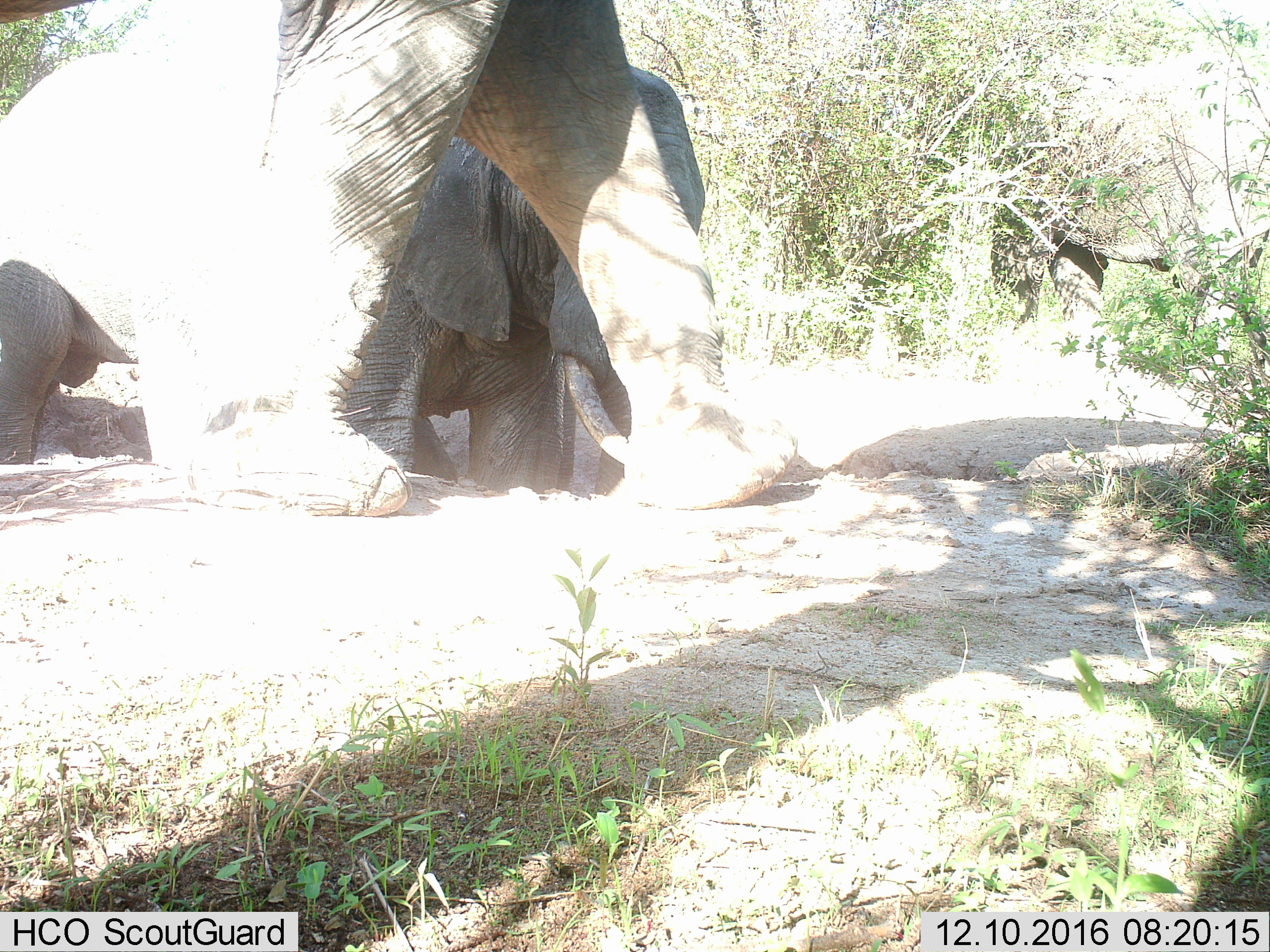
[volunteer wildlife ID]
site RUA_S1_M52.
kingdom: Animalia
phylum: Chordata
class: Mammalia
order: Proboscidea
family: Elephantidae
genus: Loxodonta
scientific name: Loxodonta africana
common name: african bush elephant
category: elephant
Elephant (african bush elephant) (Loxodonta africana), count 2. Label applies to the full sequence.